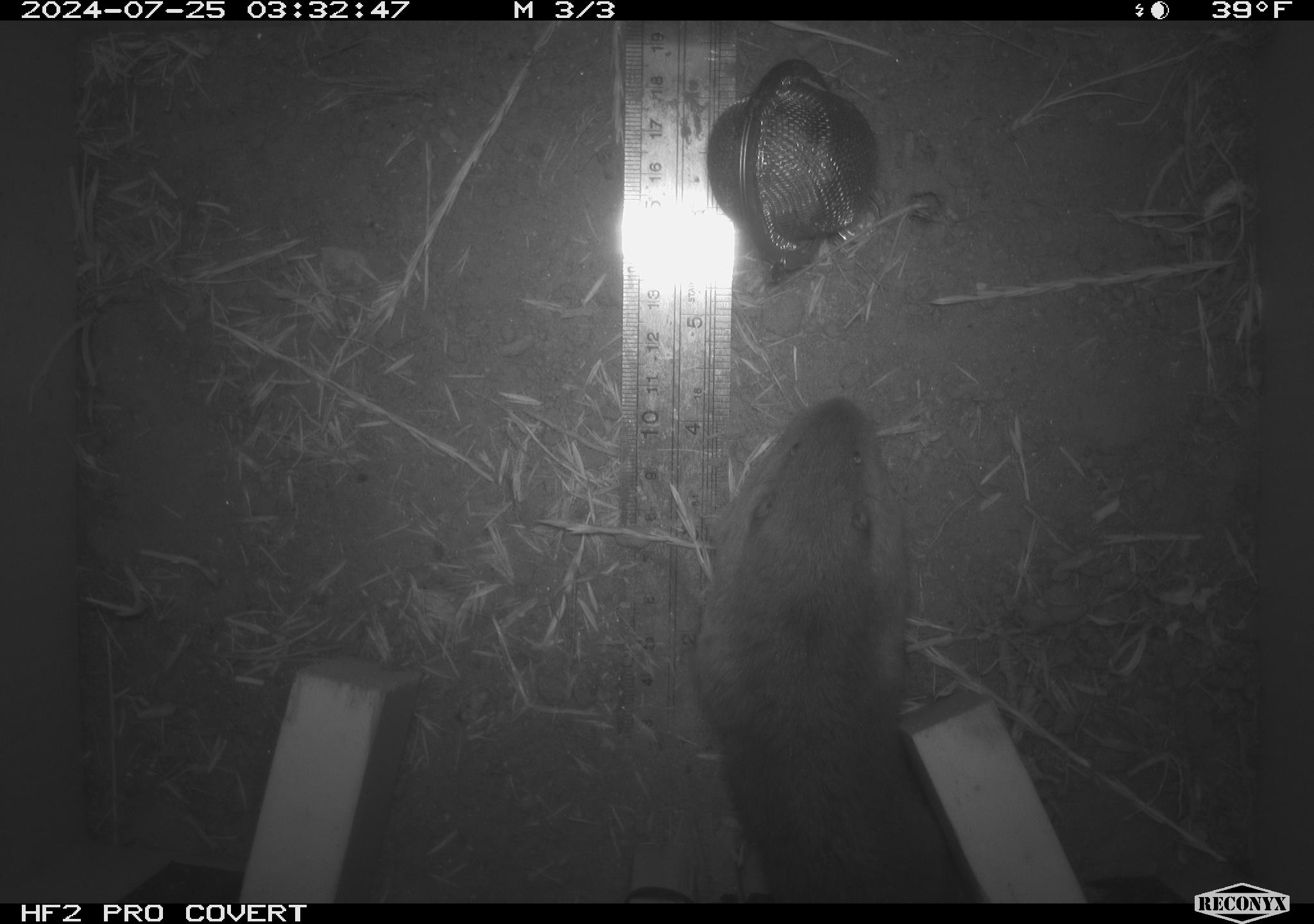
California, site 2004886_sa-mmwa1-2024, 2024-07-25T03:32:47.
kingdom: Animalia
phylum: Chordata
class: Mammalia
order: Rodentia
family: Geomyidae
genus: Thomomys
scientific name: Thomomys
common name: smooth-toothed pocket gophers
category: thomomys species